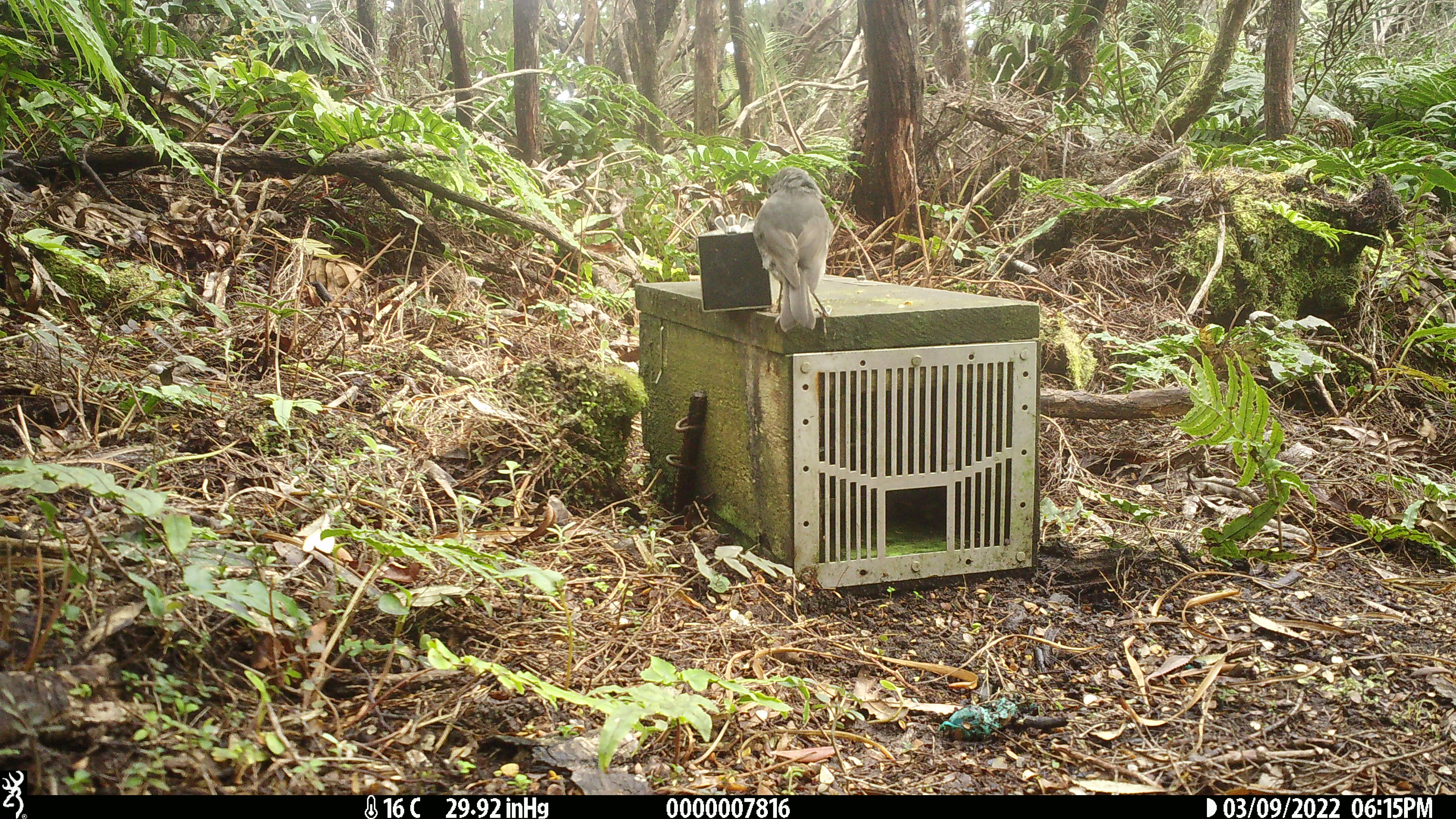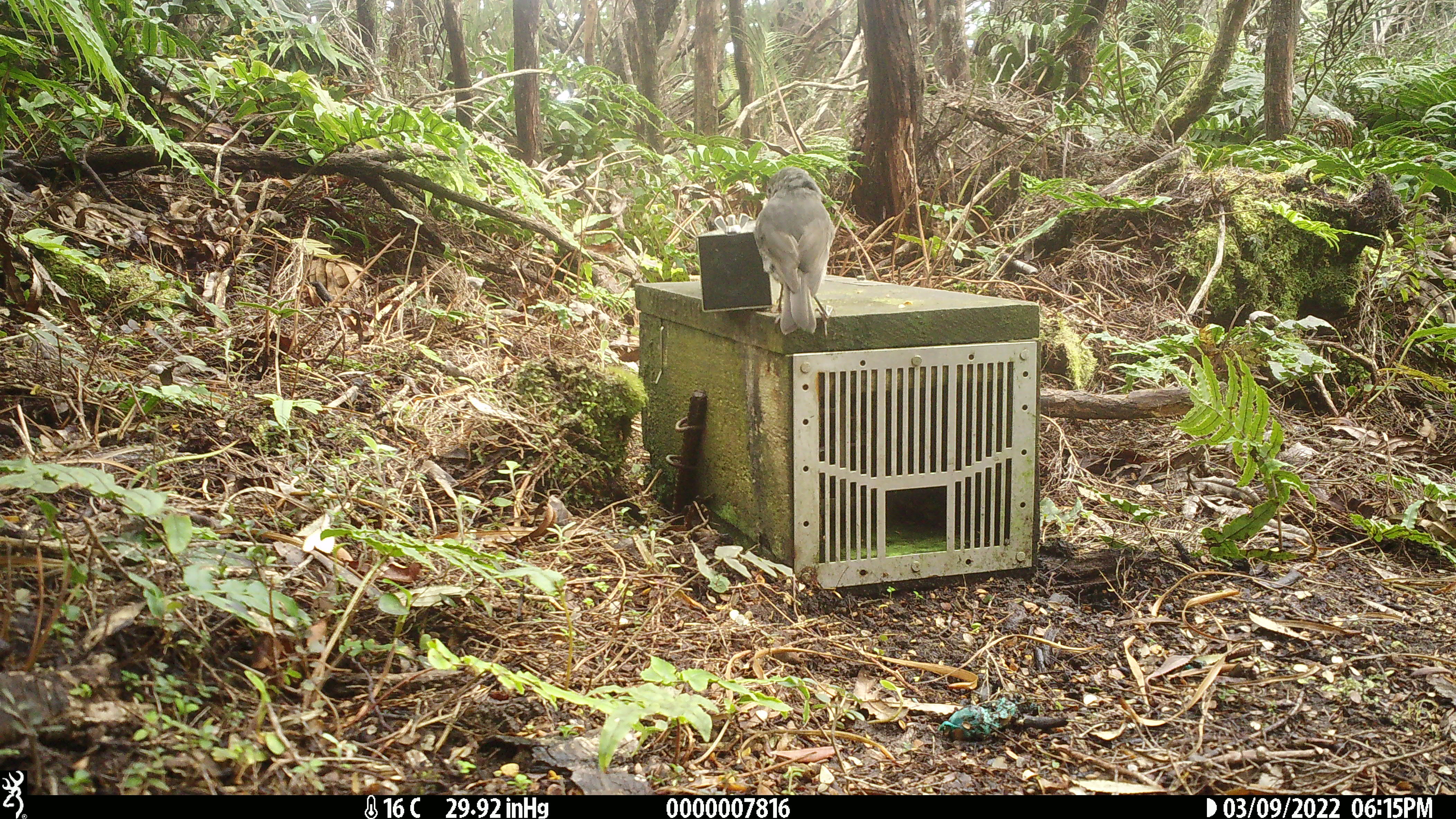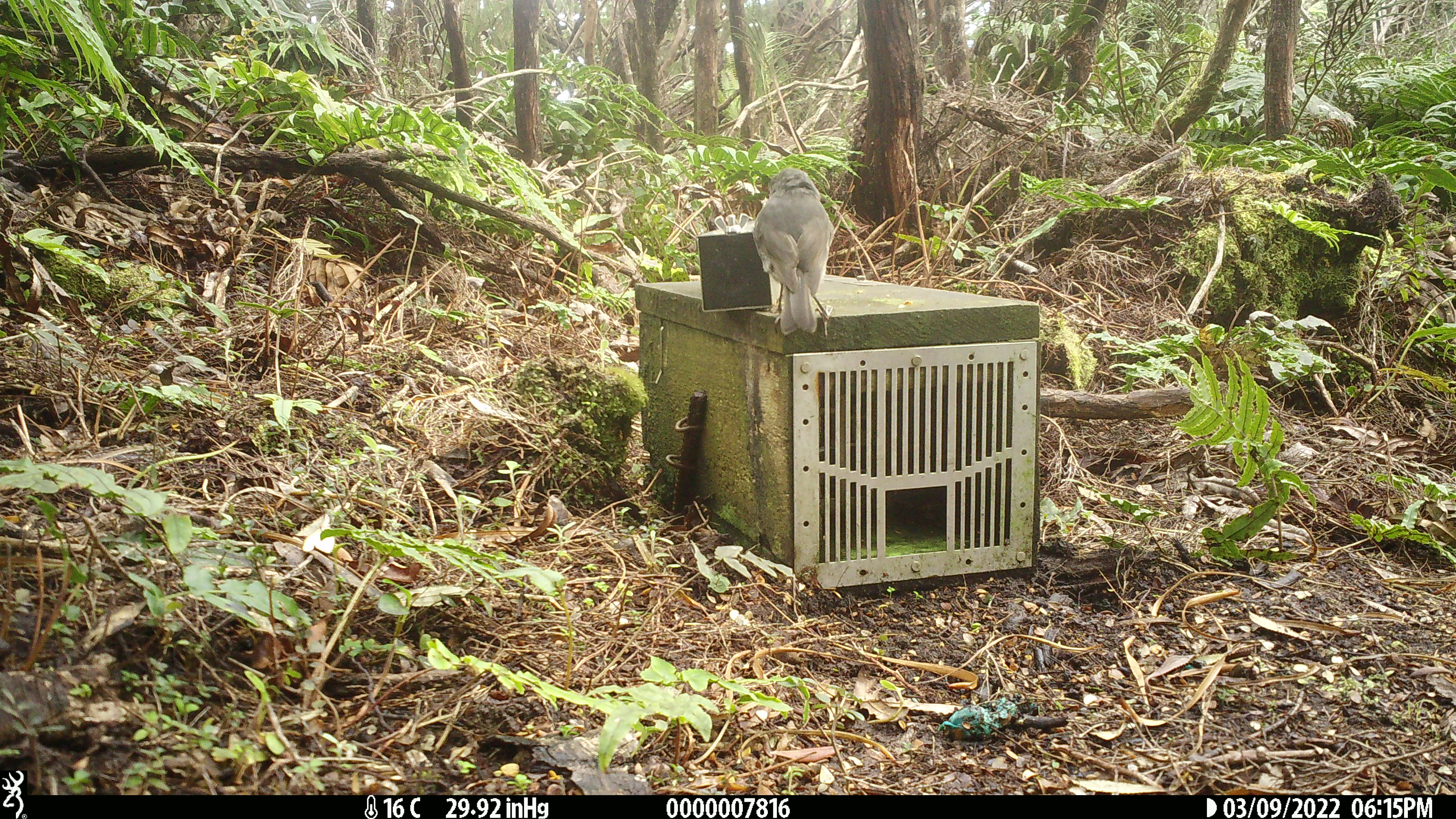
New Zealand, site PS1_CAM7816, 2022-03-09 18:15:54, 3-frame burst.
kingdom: Animalia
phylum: Chordata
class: Aves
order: Passeriformes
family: Petroicidae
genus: Petroica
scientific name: Petroica australis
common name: new zealand robin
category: robin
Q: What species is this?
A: Robin (new zealand robin) (Petroica australis).